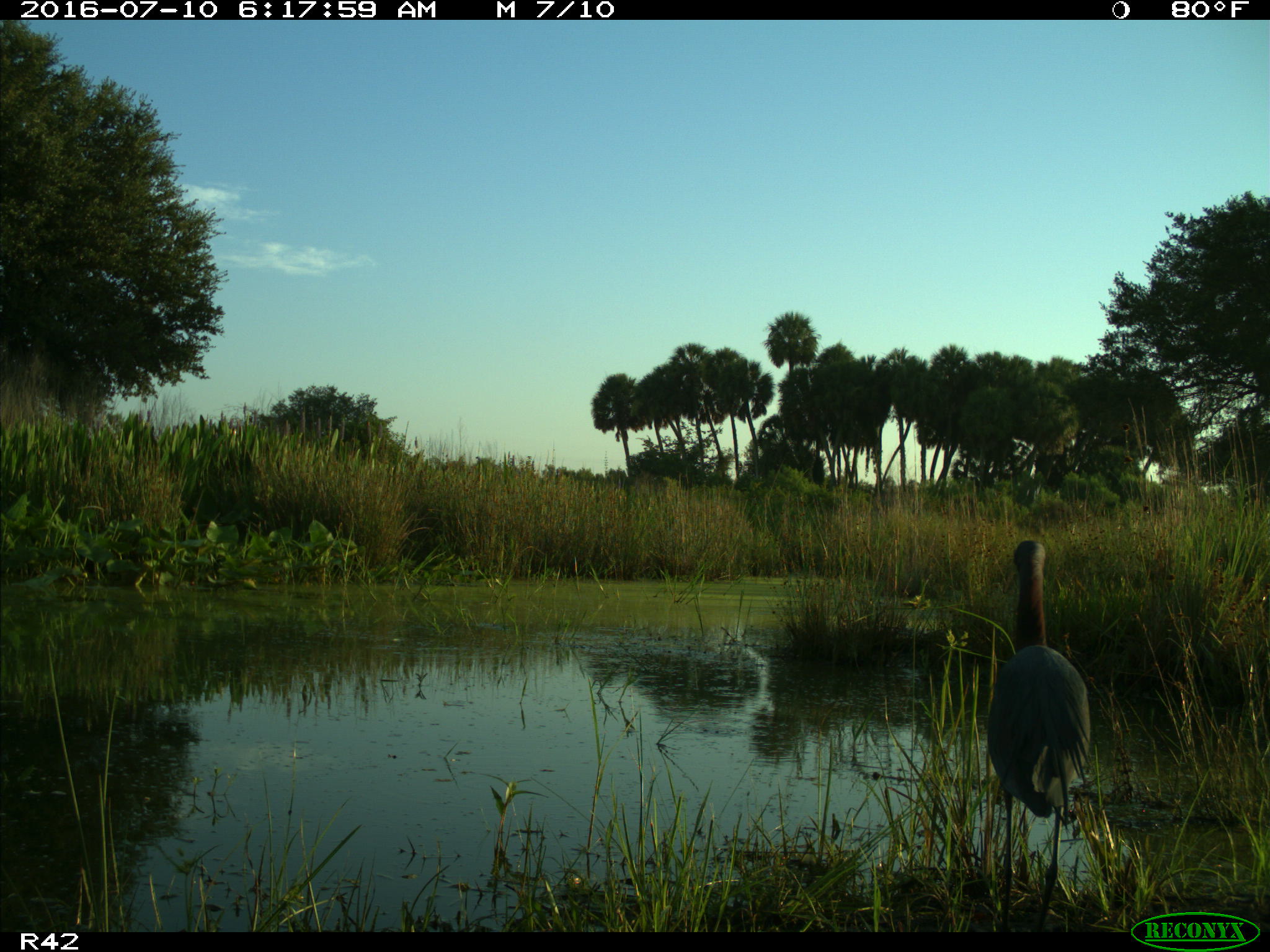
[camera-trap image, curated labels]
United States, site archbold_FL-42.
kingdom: Animalia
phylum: Chordata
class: Aves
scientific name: Aves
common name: birds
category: unidentified bird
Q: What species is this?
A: Unidentified bird (birds) (Aves).